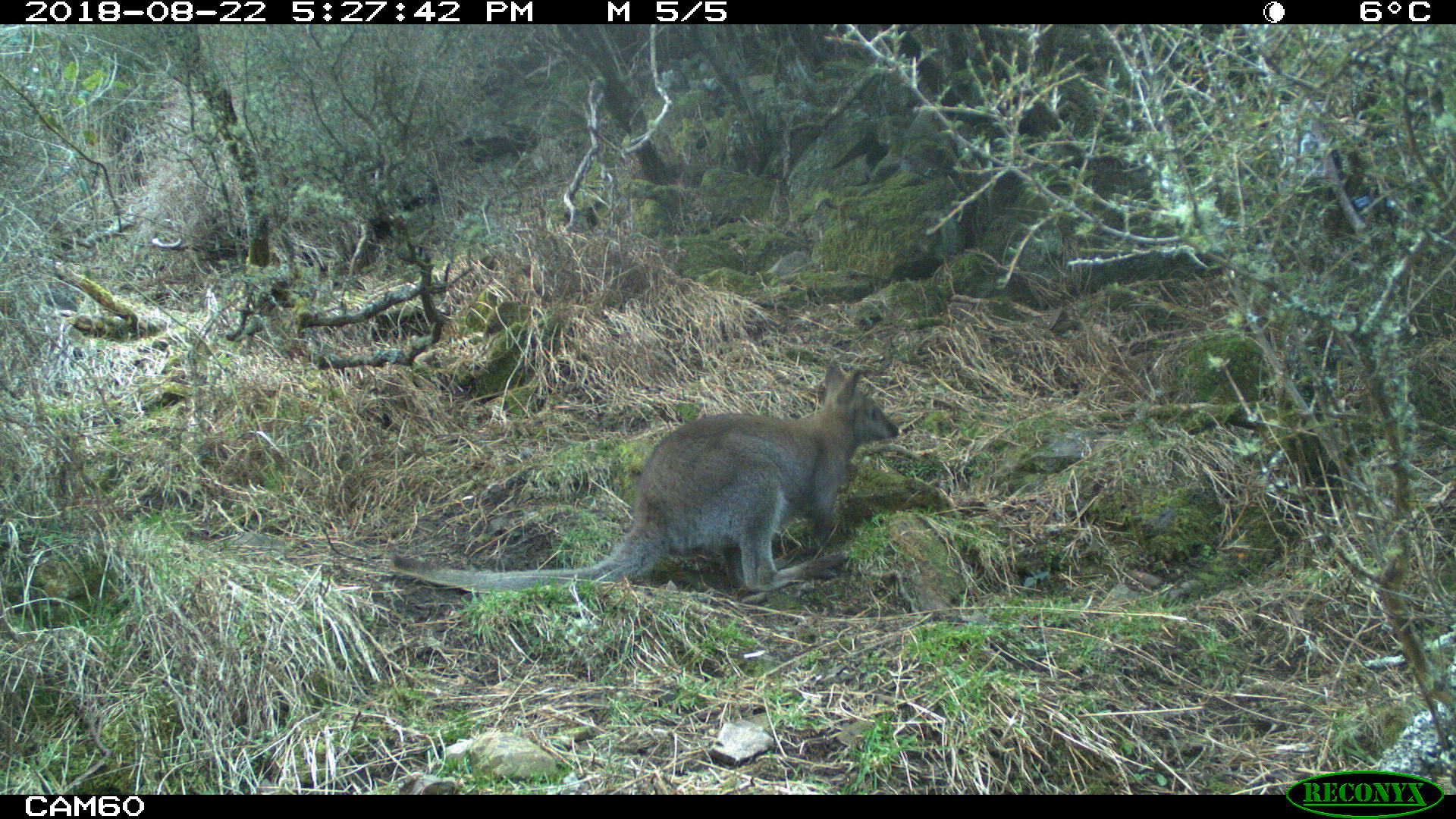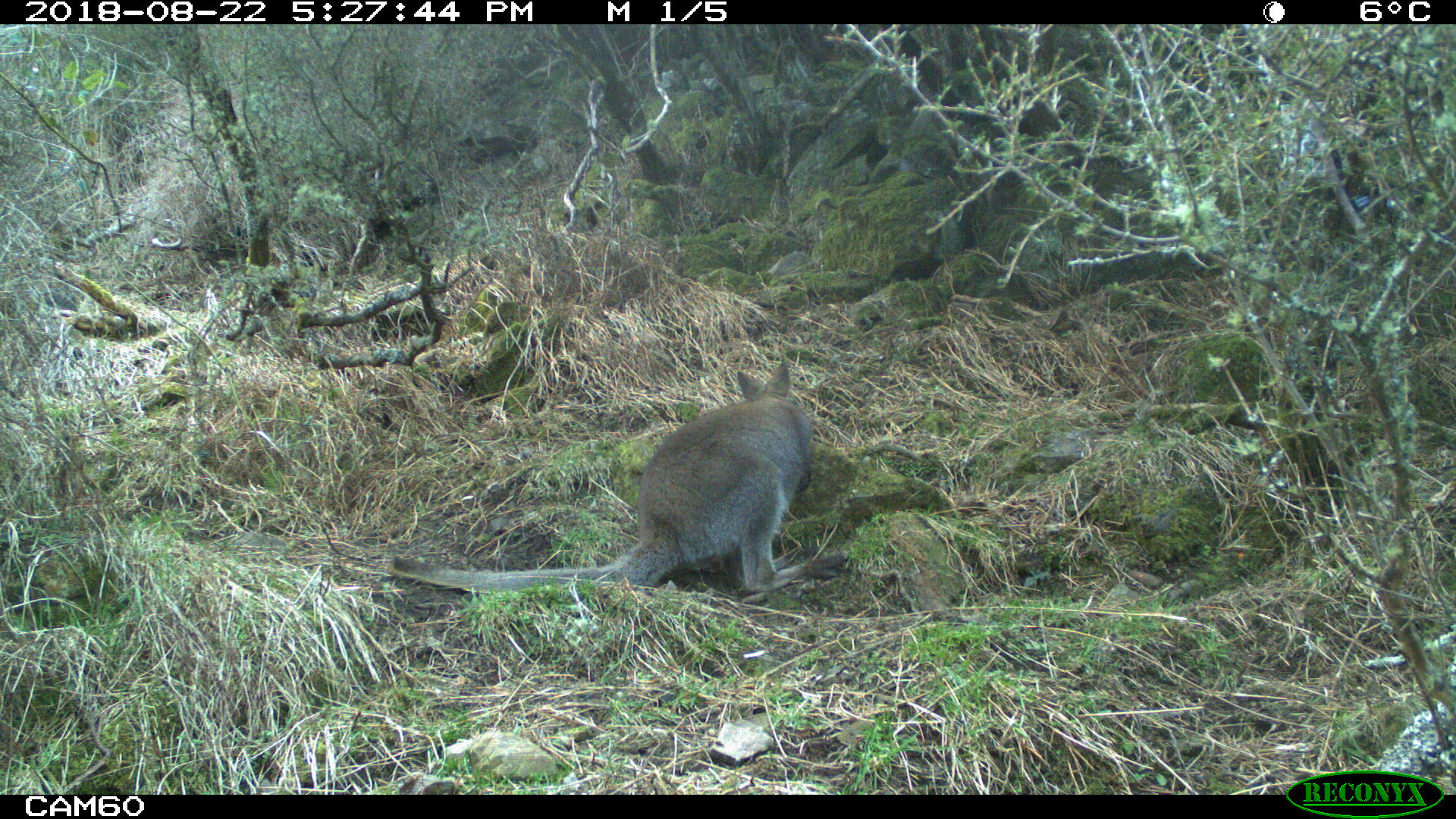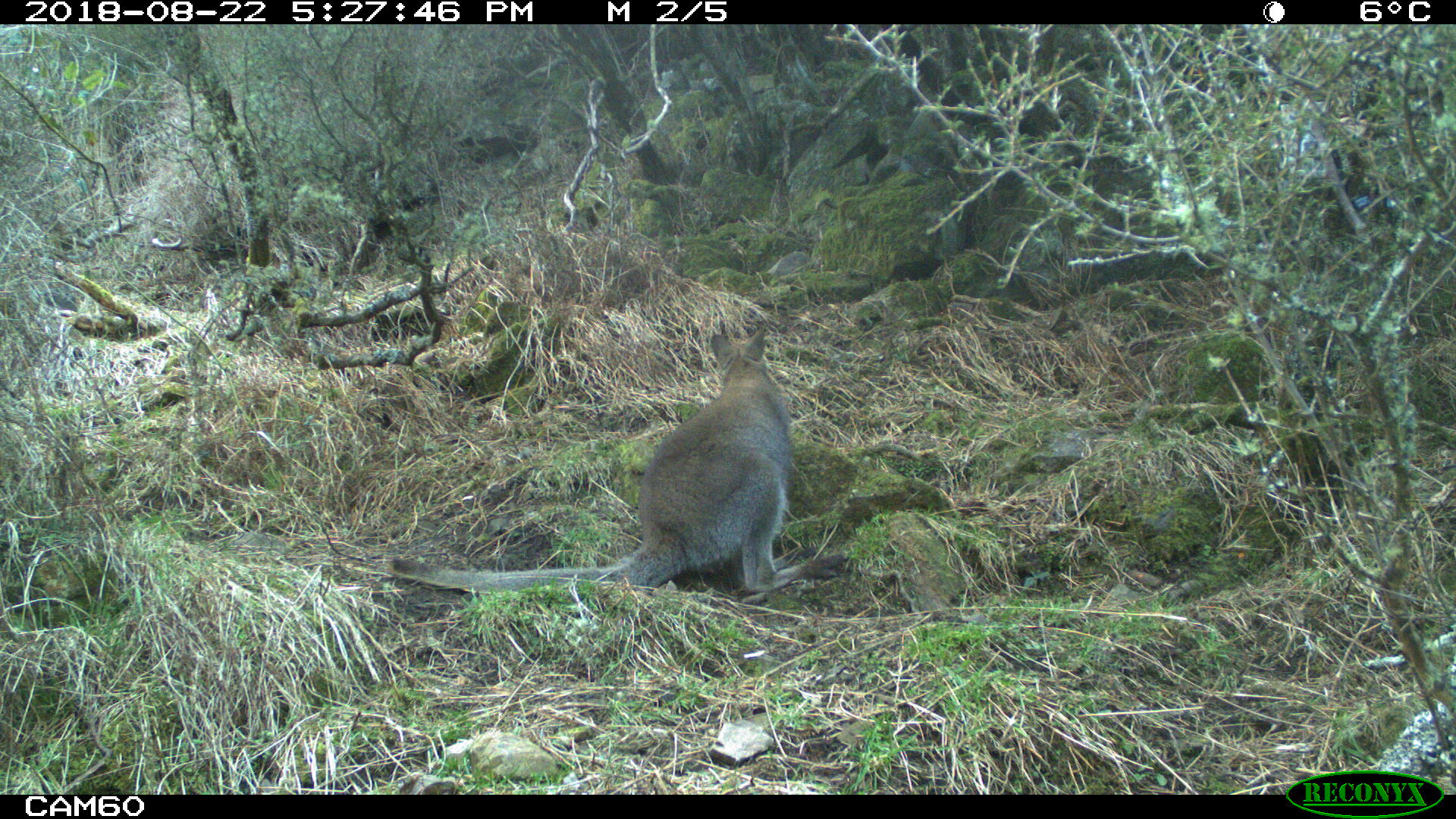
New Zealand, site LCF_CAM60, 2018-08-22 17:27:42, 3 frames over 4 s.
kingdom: Animalia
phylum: Chordata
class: Mammalia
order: Diprotodontia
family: Macropodidae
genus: Notamacropus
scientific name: Notamacropus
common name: wallaby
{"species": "wallaby (Notamacropus)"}